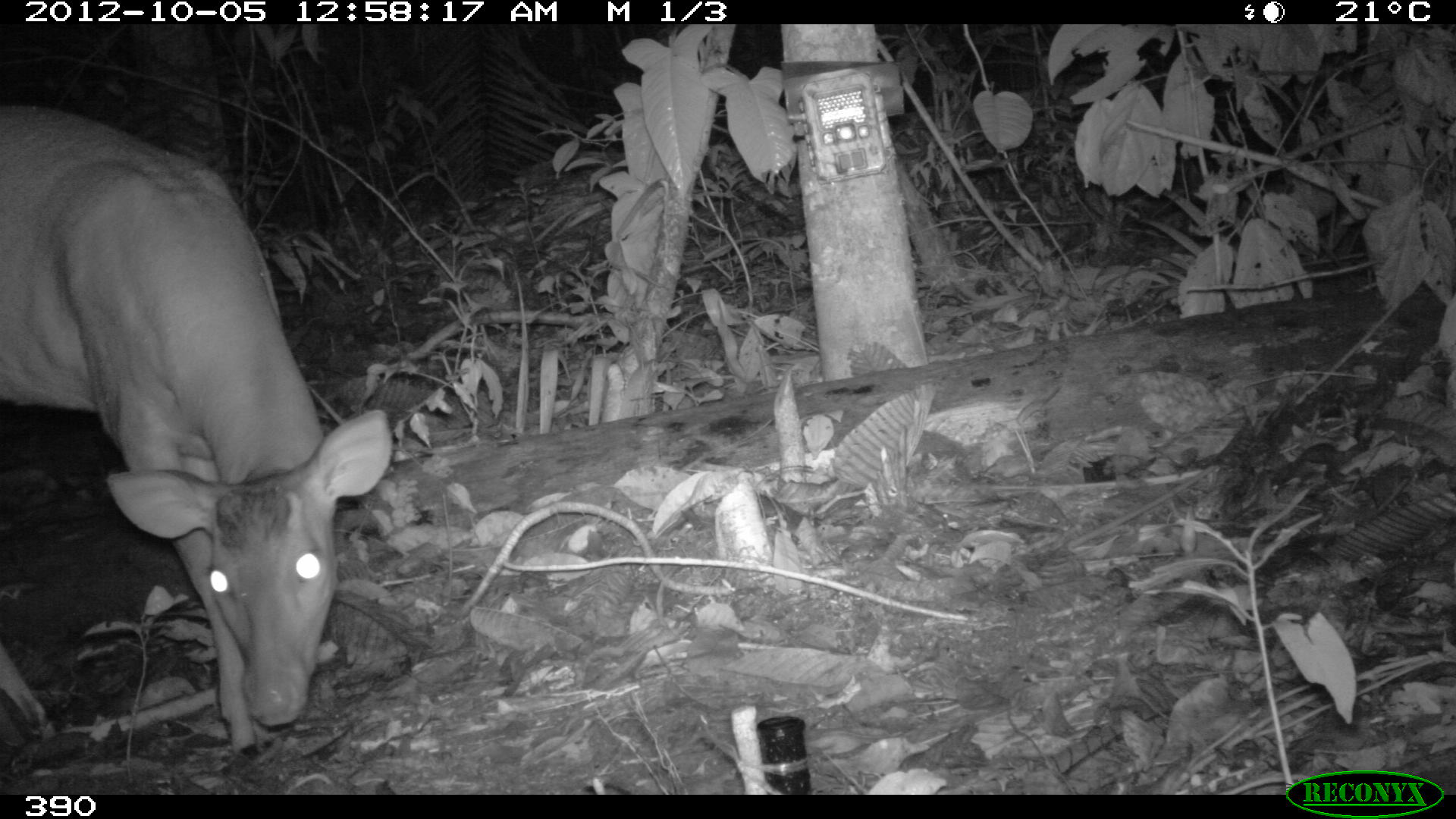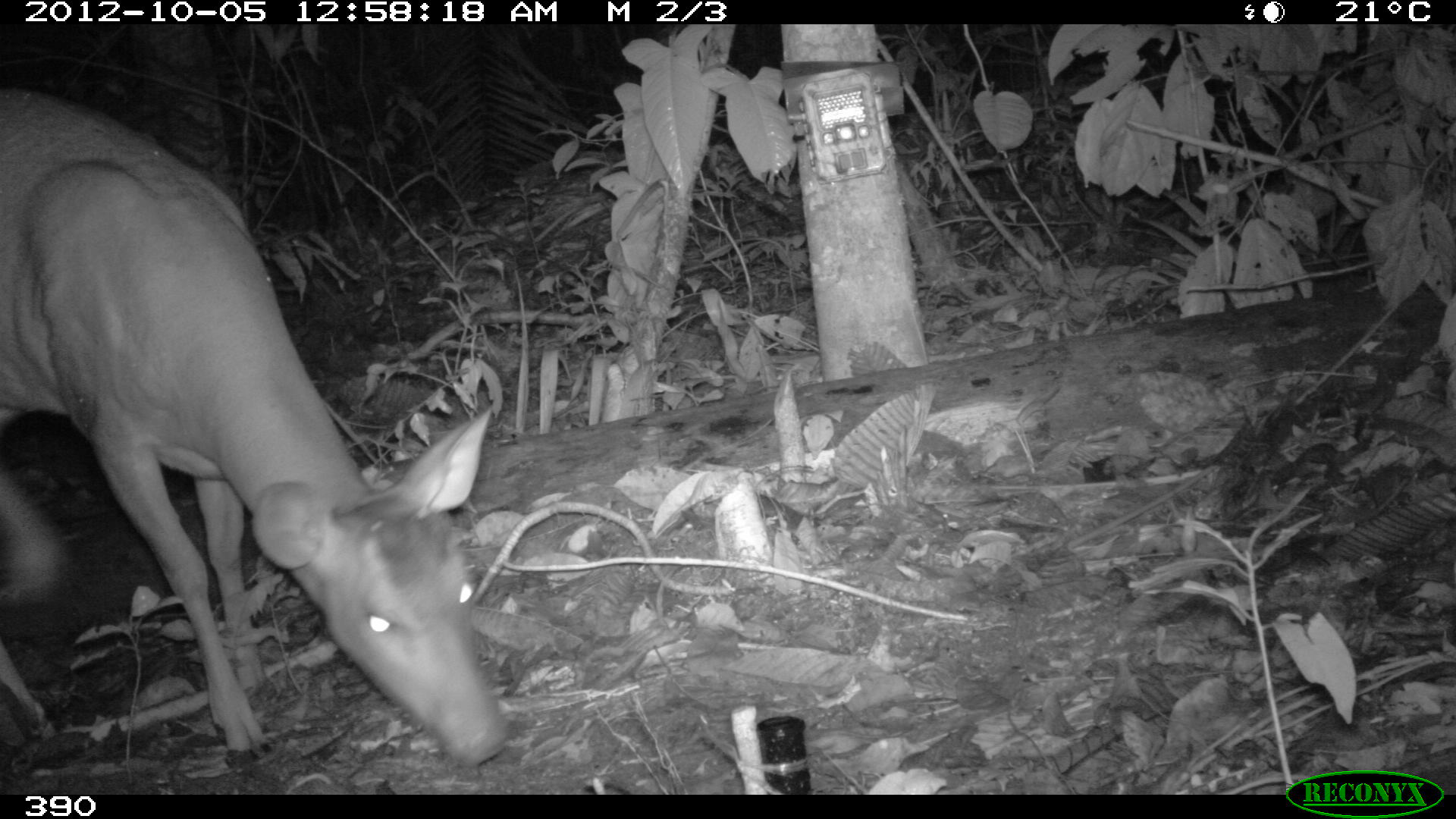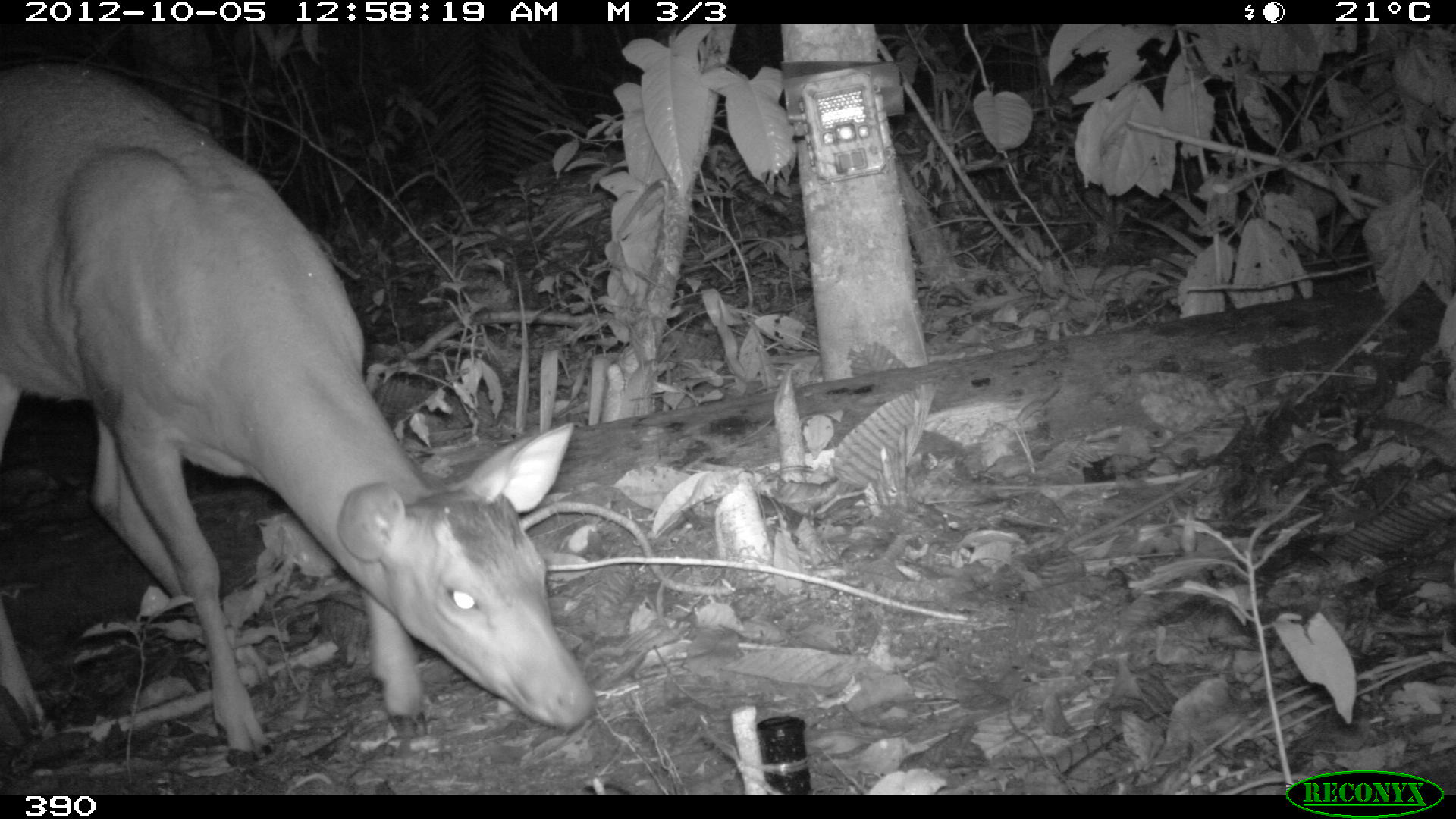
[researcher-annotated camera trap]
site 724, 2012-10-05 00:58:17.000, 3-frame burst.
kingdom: Animalia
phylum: Chordata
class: Mammalia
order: Artiodactyla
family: Cervidae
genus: Mazama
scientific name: Mazama americana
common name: red brocket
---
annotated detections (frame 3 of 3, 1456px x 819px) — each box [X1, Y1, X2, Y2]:
mazama americana: [0, 57, 597, 769]